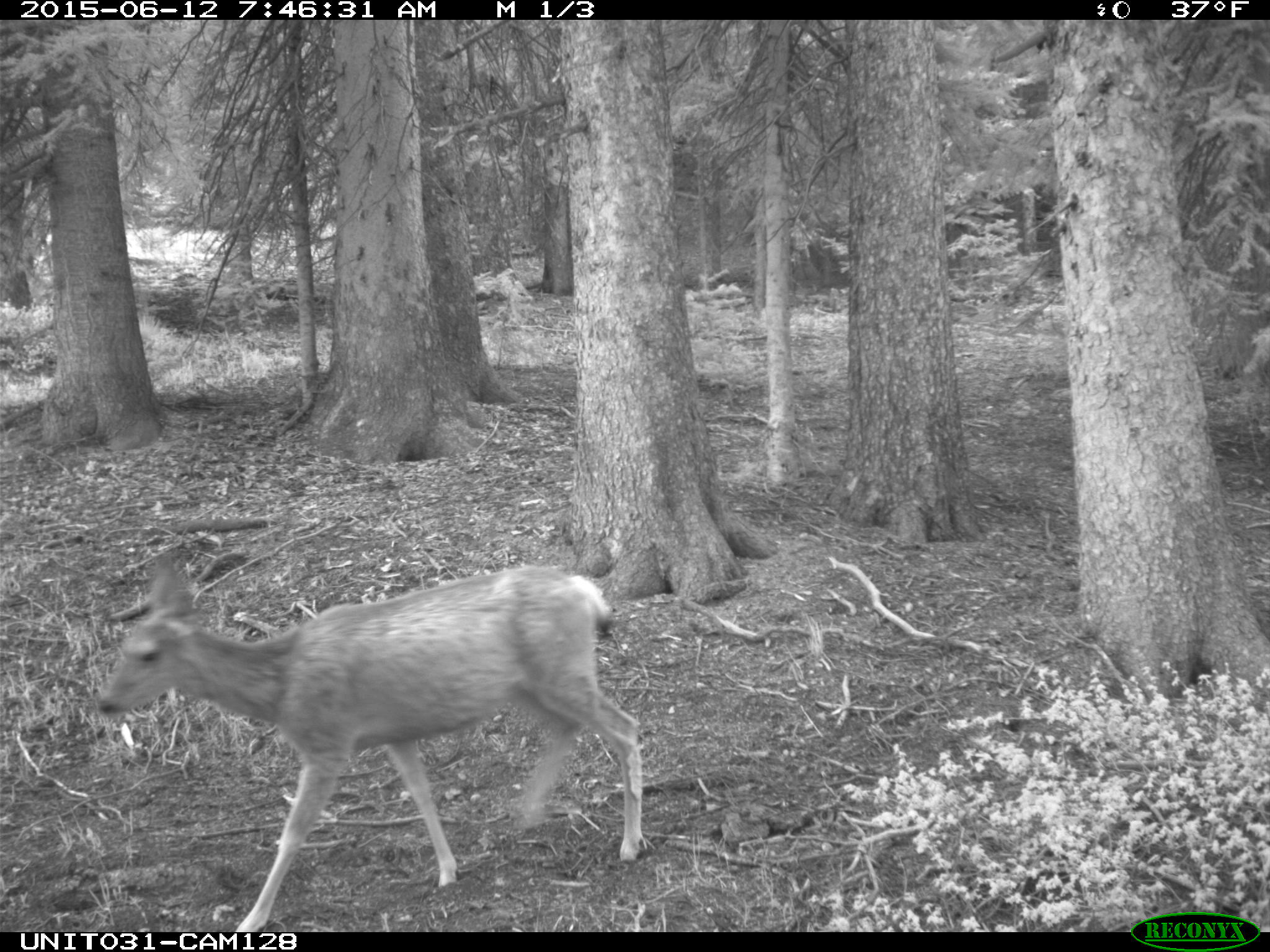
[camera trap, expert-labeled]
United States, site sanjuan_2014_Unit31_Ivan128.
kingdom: Animalia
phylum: Chordata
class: Mammalia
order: Artiodactyla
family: Cervidae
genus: Odocoileus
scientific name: Odocoileus hemionus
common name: mule deer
Odocoileus hemionus (mule deer).